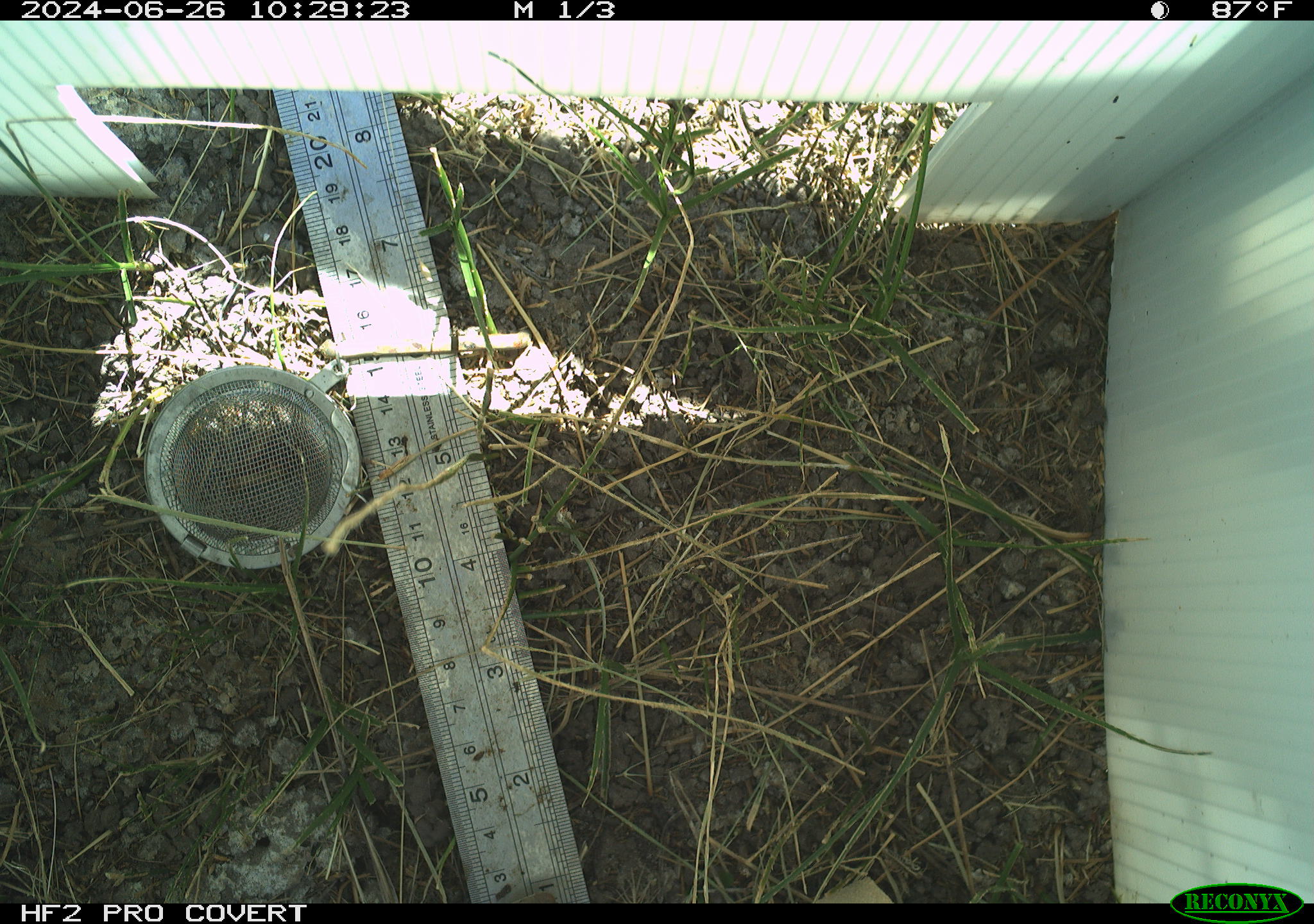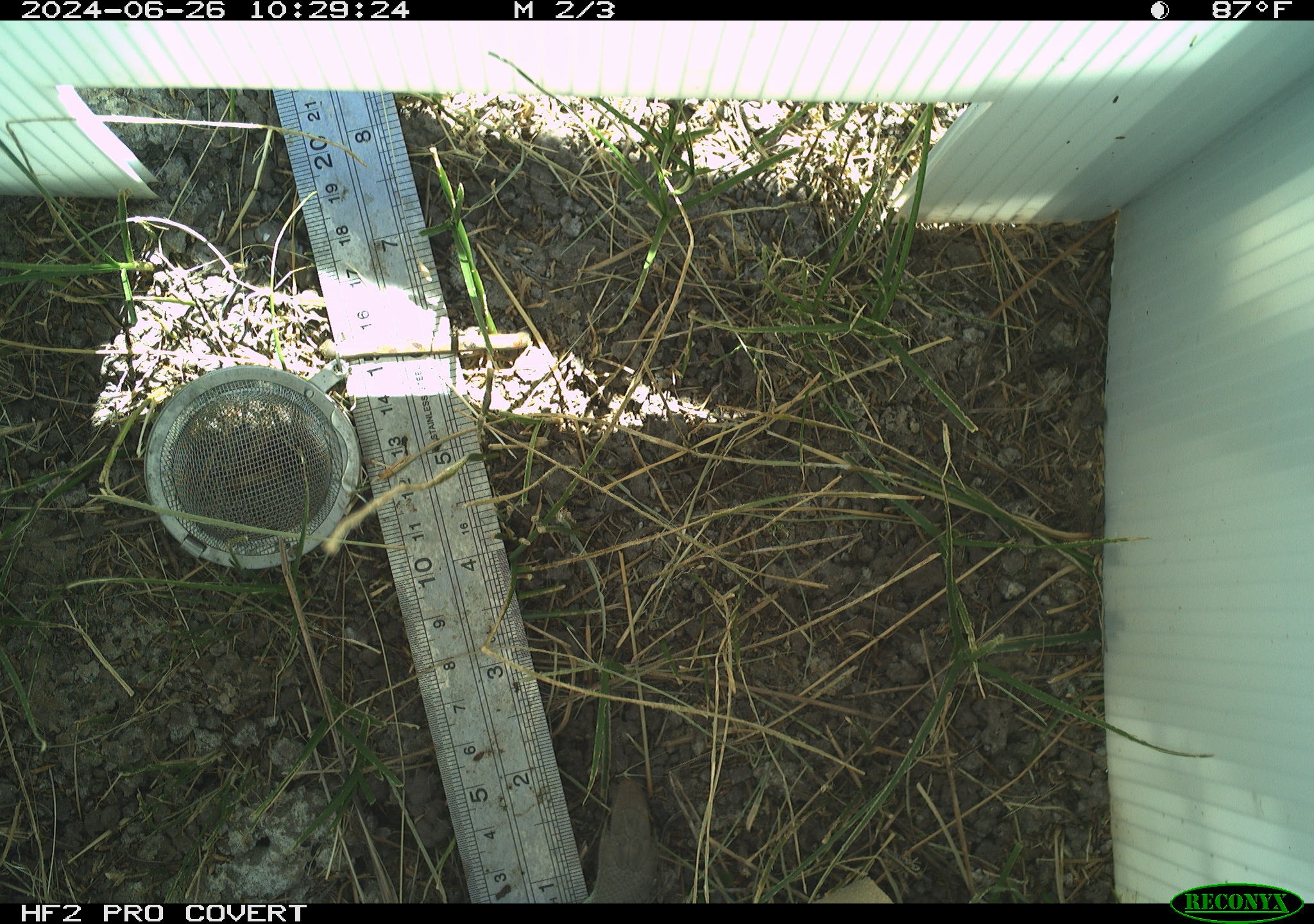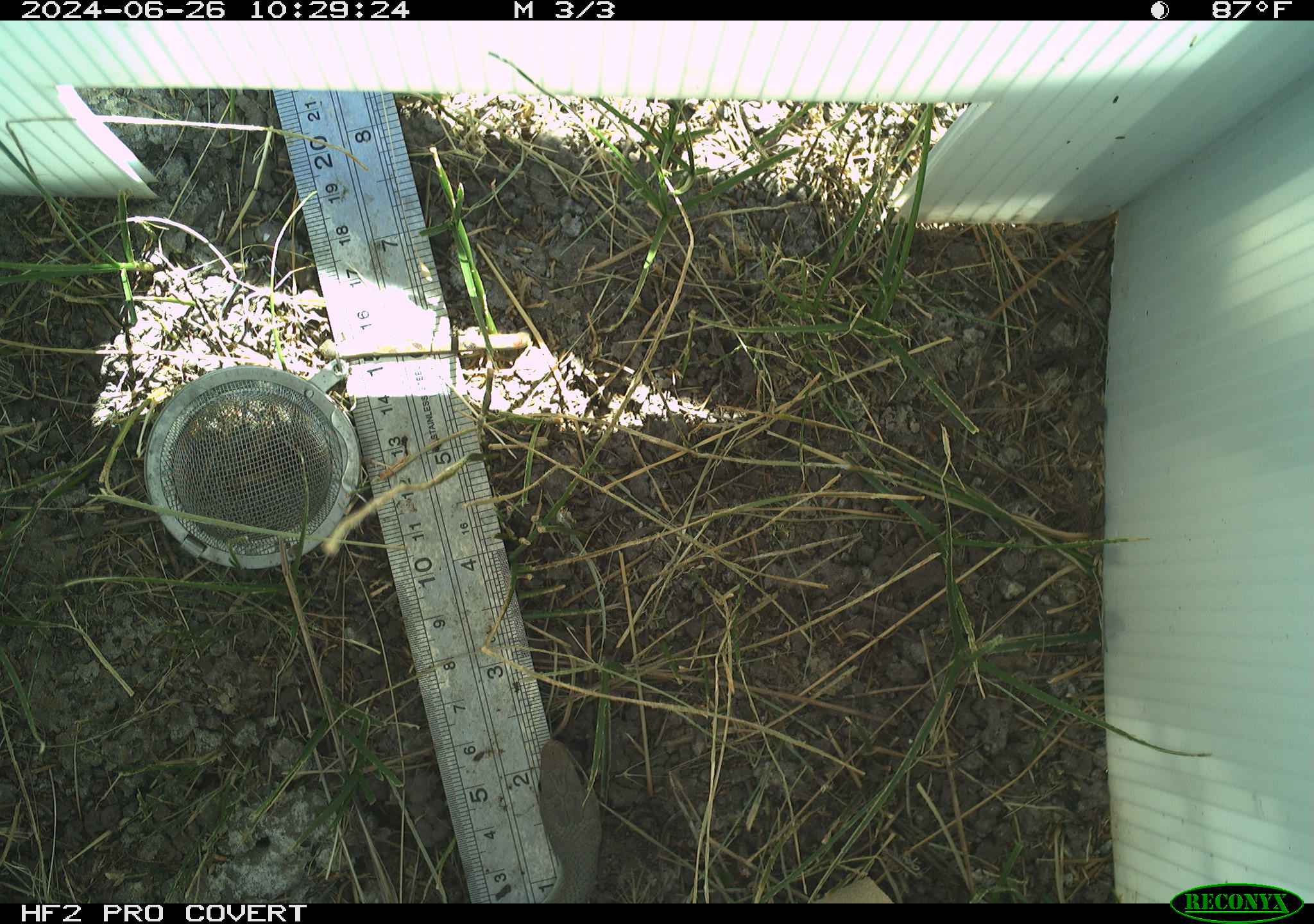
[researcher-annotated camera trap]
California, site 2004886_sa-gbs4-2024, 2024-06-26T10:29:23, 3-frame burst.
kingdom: Animalia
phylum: Chordata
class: Reptilia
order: Squamata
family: Colubridae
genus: Coluber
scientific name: Coluber constrictor mormon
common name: western yellow-bellied racer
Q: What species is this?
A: Western yellow-bellied racer (Coluber constrictor mormon).